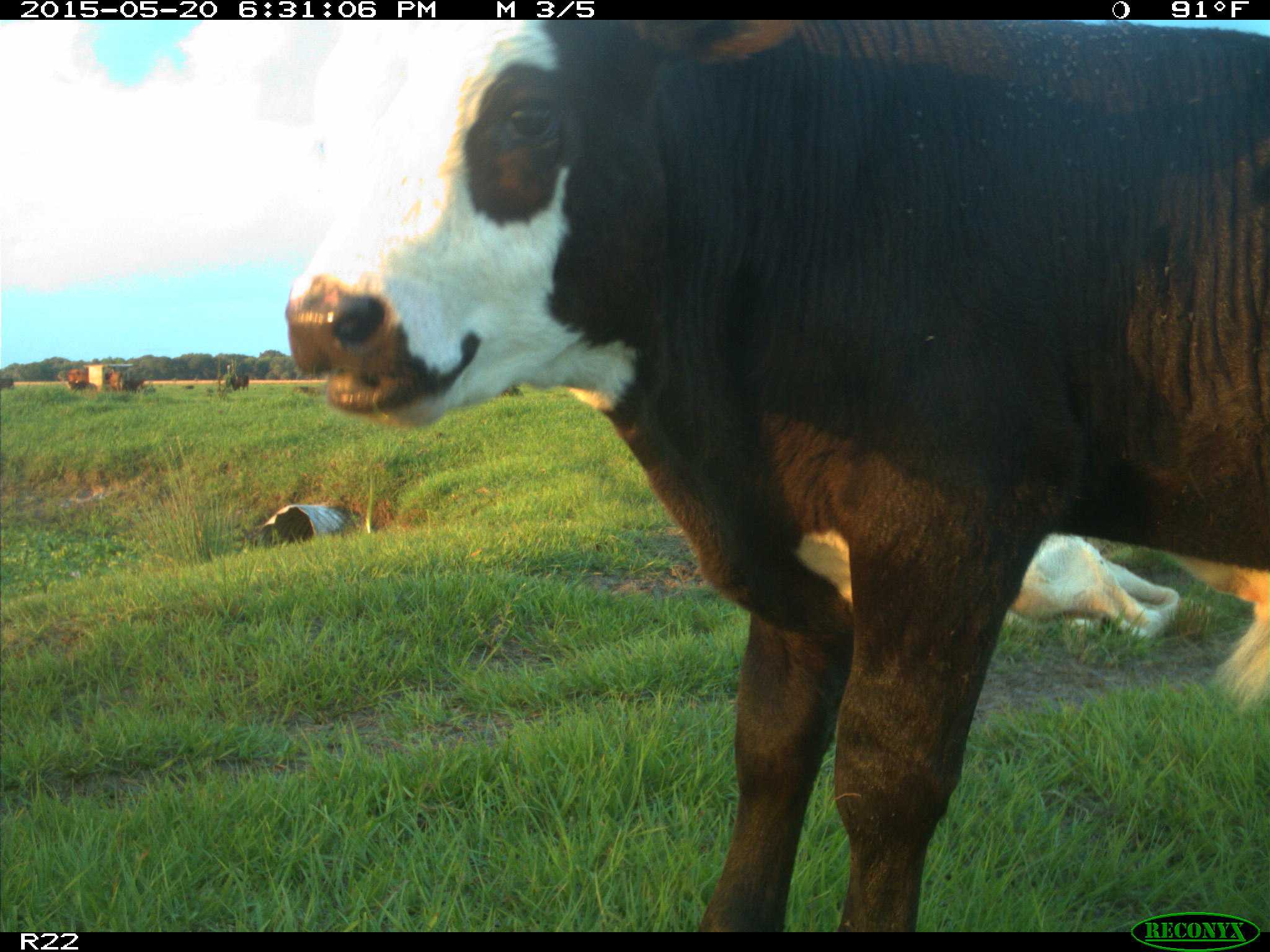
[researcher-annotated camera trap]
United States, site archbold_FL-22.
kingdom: Animalia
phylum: Chordata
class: Mammalia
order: Artiodactyla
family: Bovidae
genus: Bos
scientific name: Bos taurus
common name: domestic cow